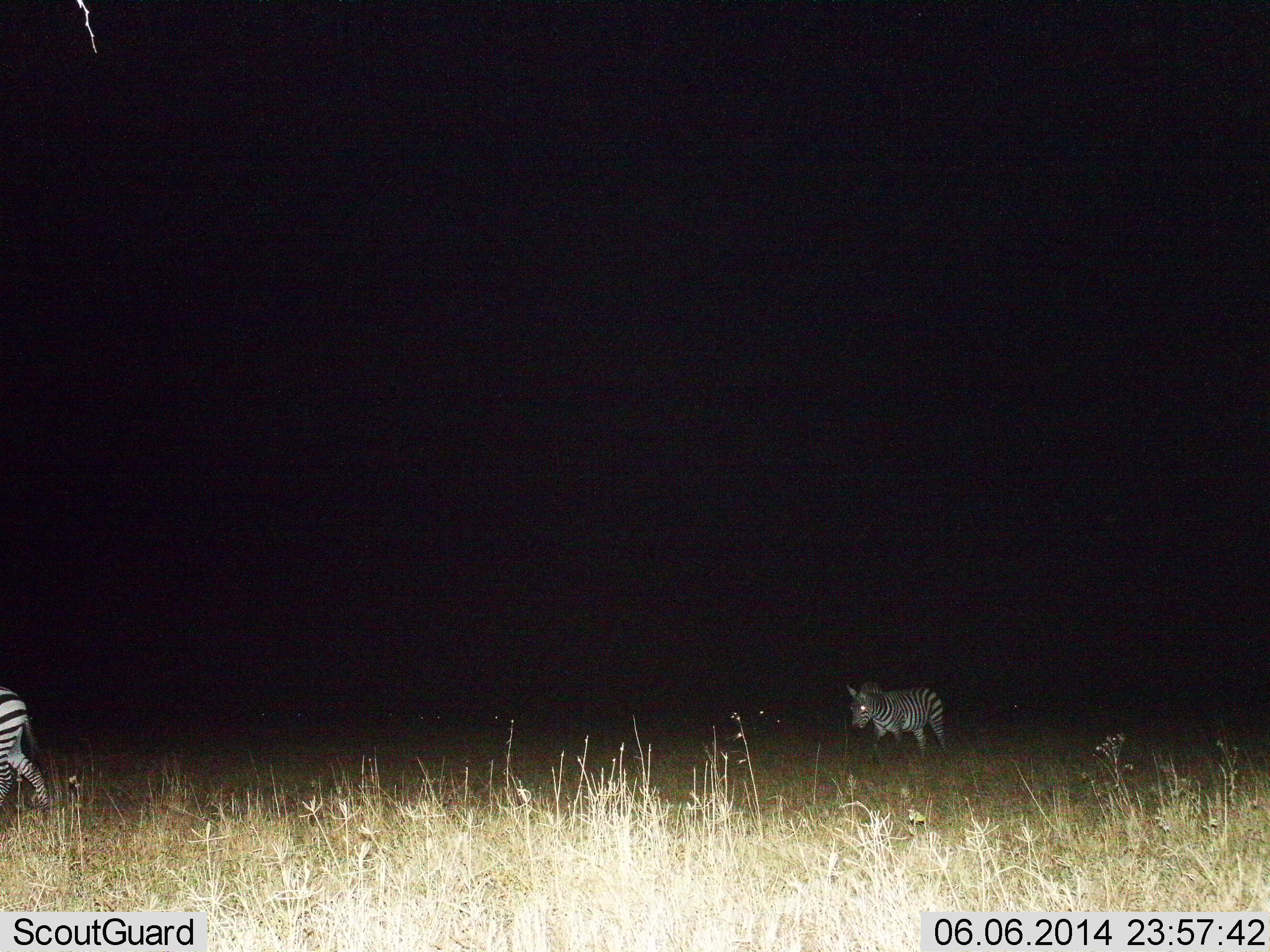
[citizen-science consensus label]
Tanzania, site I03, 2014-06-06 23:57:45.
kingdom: Animalia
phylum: Chordata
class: Mammalia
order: Perissodactyla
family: Equidae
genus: Equus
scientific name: Equus quagga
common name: plains zebra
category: zebra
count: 2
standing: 20%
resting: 10%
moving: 90%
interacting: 0%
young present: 0%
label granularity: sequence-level